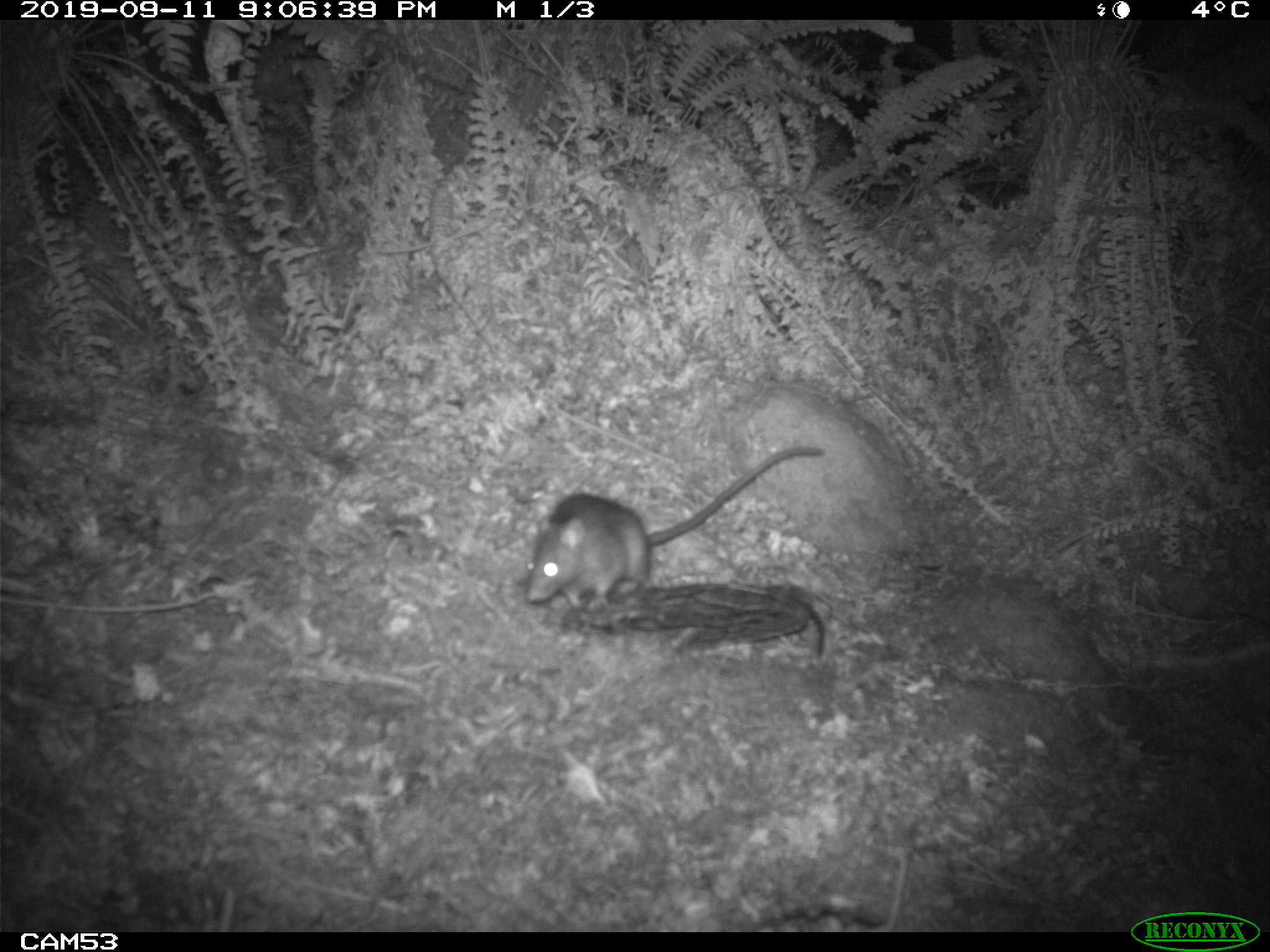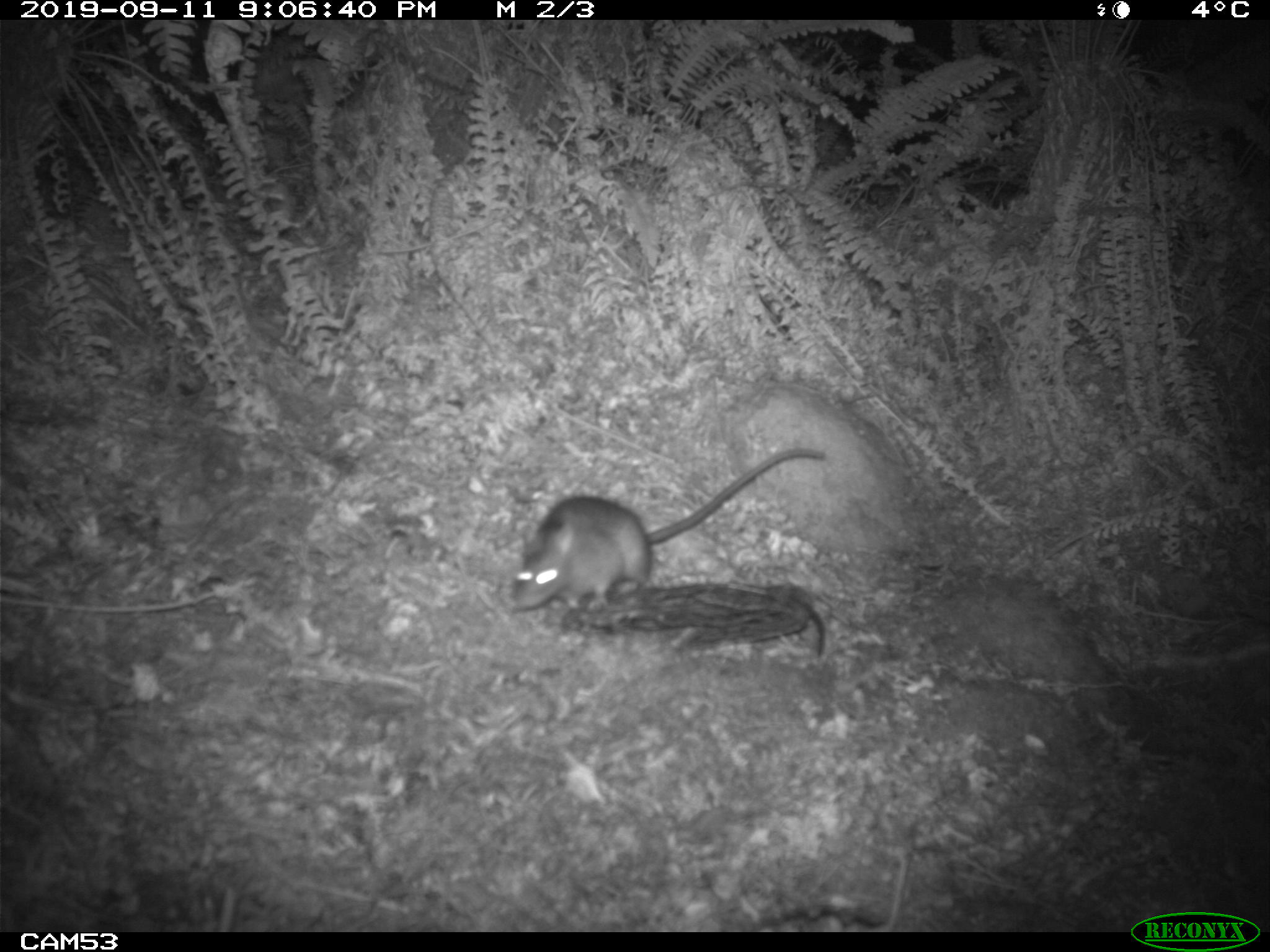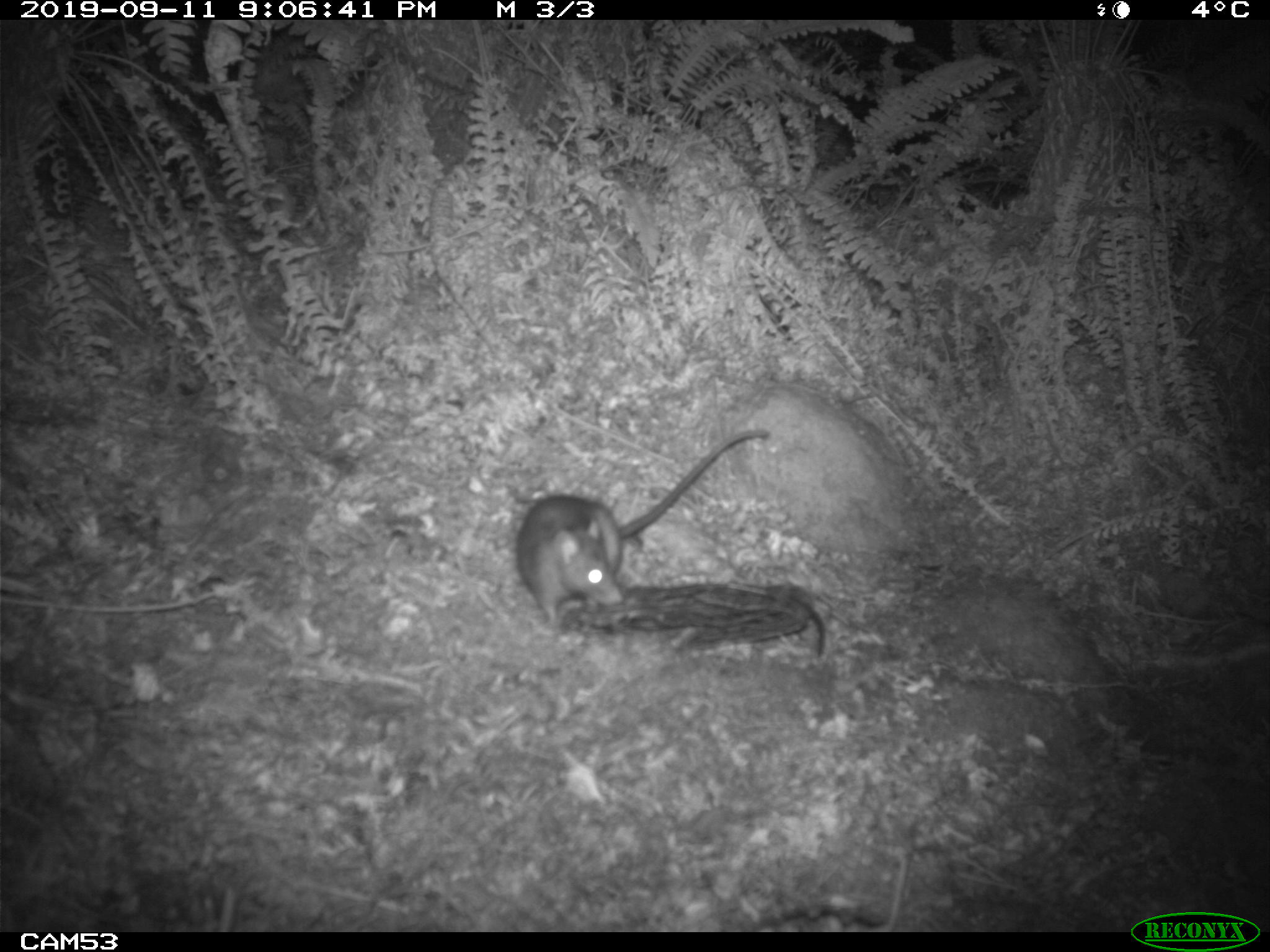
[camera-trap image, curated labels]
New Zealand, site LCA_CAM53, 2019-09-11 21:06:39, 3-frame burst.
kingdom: Animalia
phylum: Chordata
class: Mammalia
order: Rodentia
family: Muridae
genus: Rattus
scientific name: Rattus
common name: rat